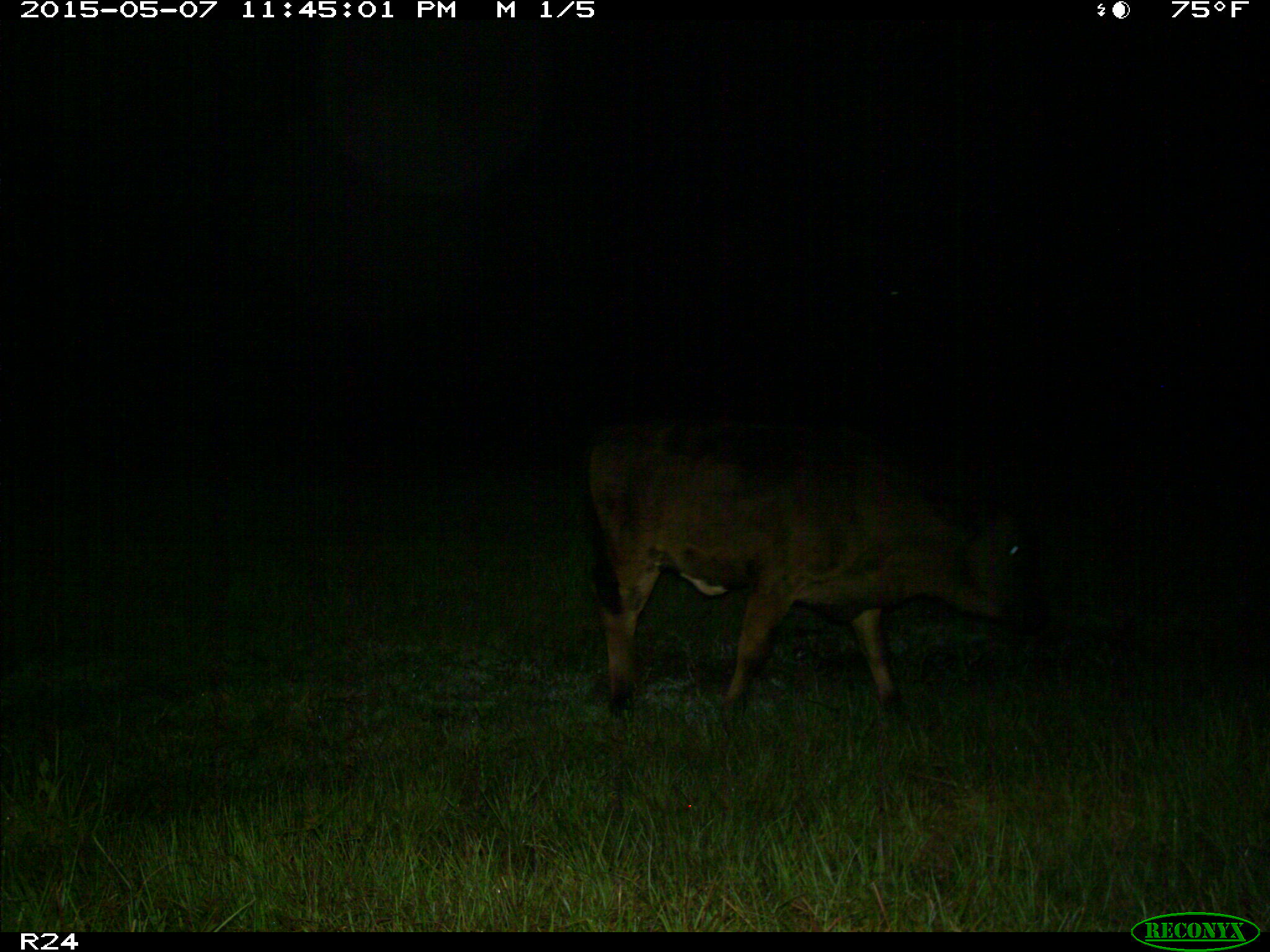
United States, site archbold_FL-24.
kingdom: Animalia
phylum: Chordata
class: Mammalia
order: Artiodactyla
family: Bovidae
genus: Bos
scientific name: Bos taurus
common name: domestic cow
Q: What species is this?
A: Bos taurus (domestic cow).